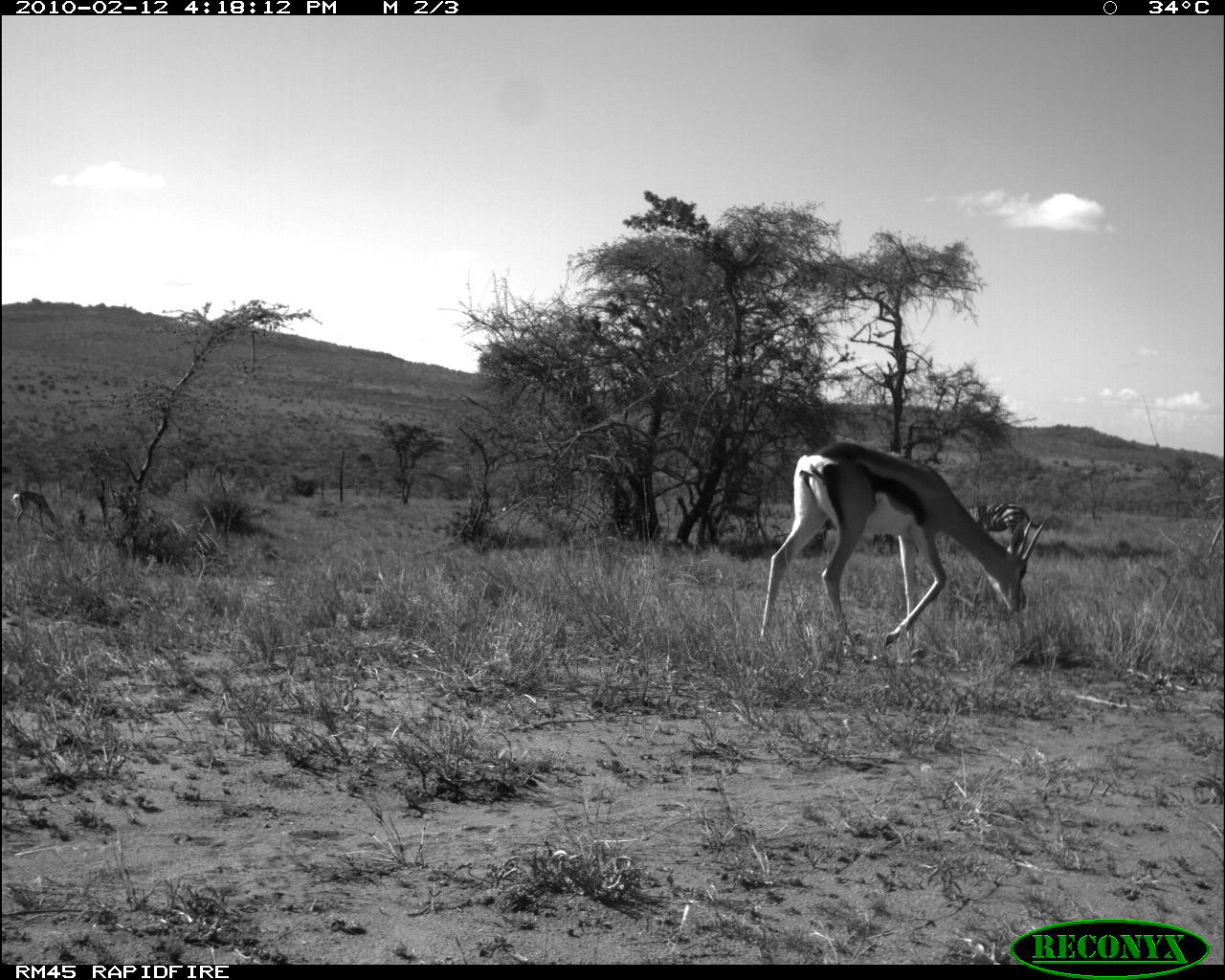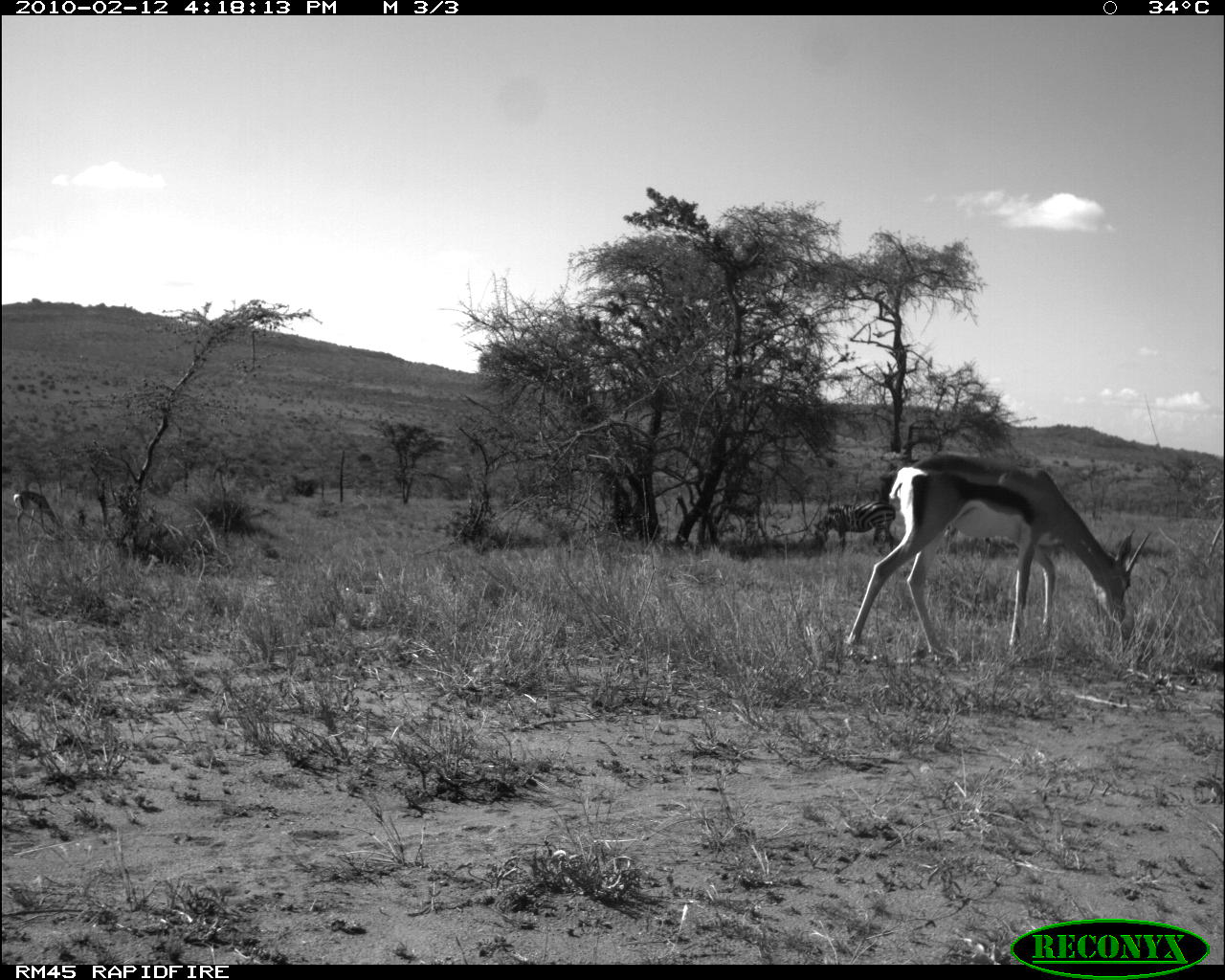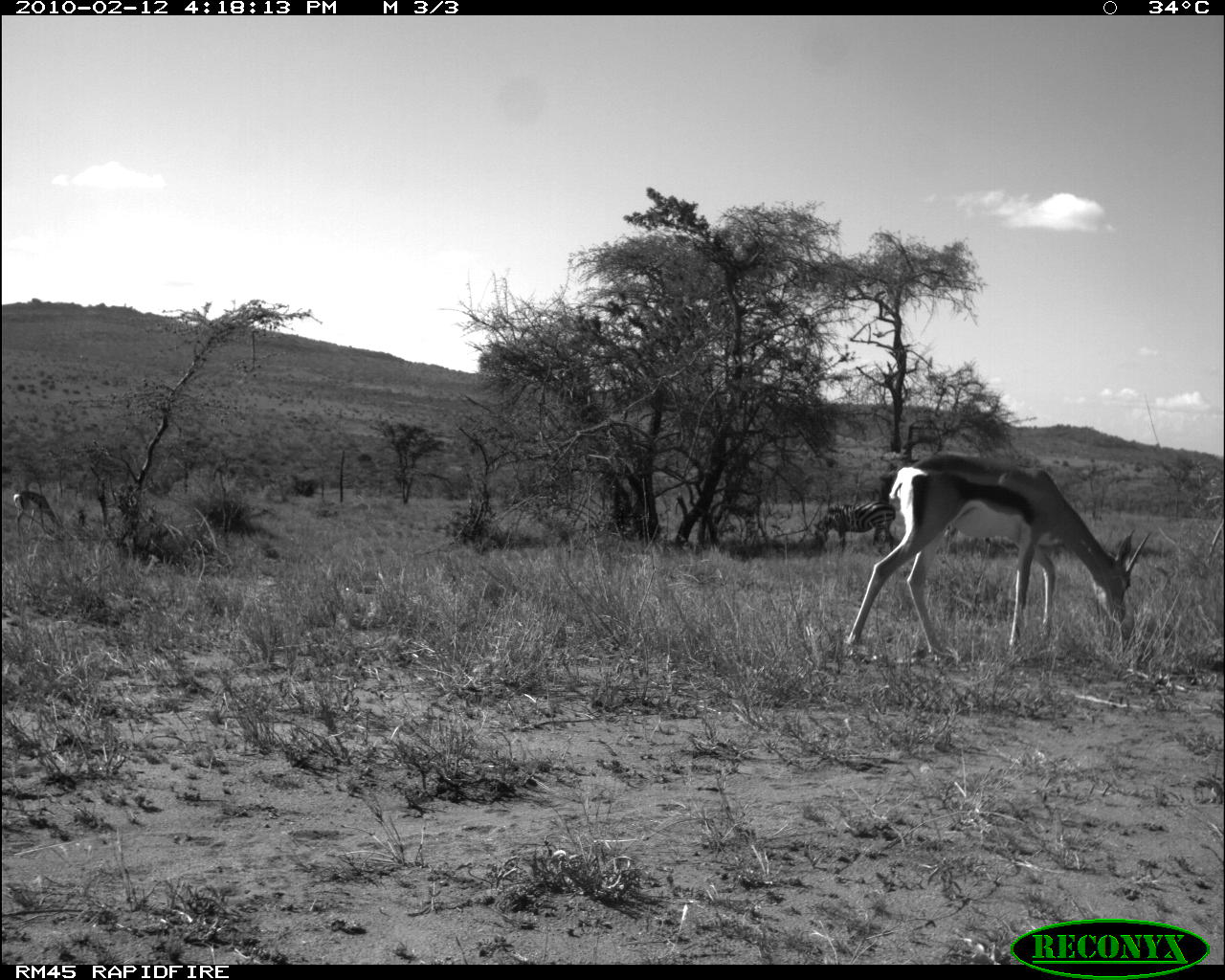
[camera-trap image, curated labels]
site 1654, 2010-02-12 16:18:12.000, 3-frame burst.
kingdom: Animalia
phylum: Chordata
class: Mammalia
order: Perissodactyla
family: Equidae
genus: Equus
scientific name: Equus quagga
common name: plains zebra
Equus quagga (plains zebra), count 2.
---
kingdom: Animalia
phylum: Chordata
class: Mammalia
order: Artiodactyla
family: Bovidae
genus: Nanger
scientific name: Nanger granti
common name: grant's gazelle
Nanger granti (grant's gazelle), count 2.